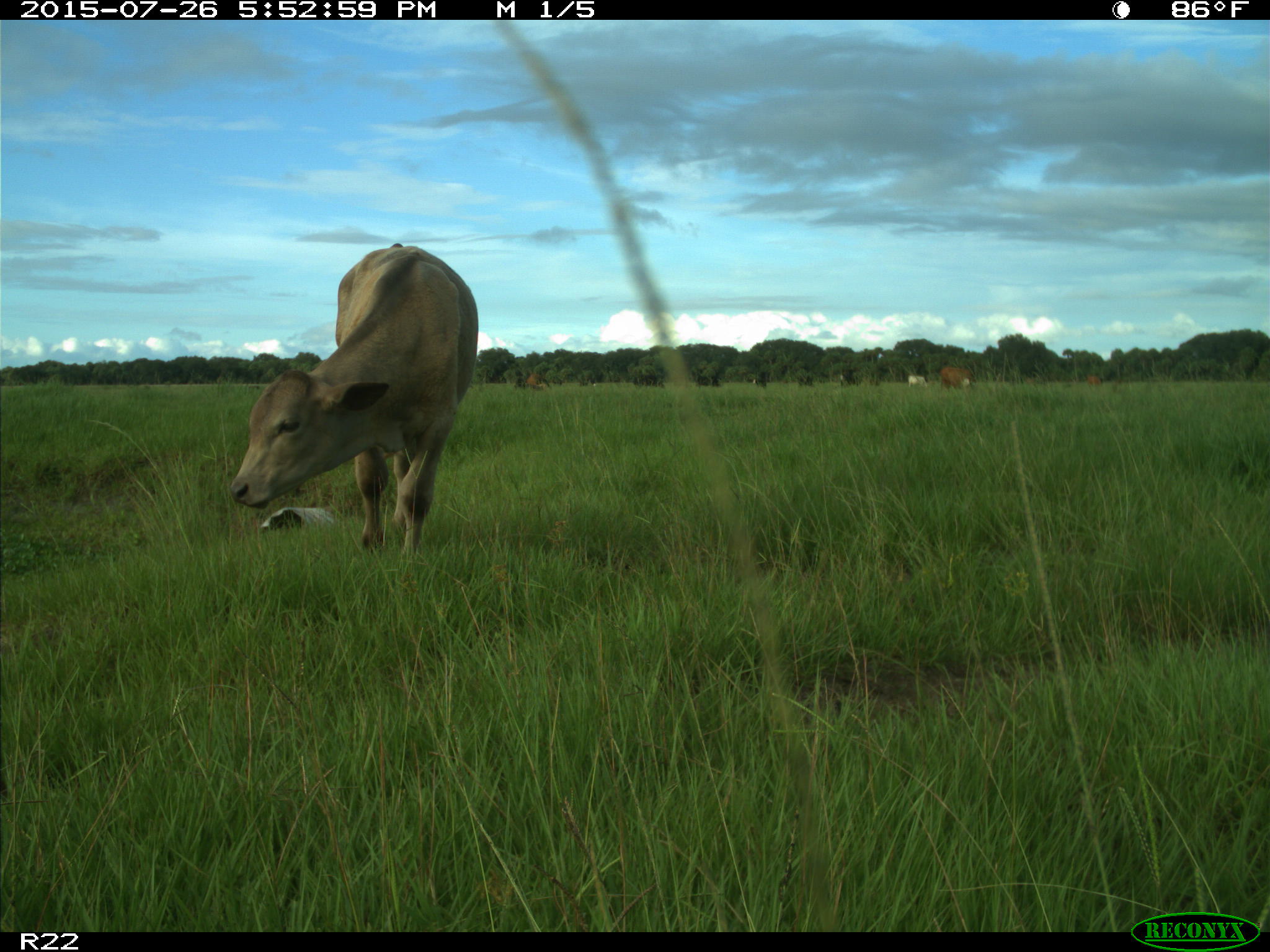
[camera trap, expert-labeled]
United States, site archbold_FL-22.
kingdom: Animalia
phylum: Chordata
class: Mammalia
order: Artiodactyla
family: Bovidae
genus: Bos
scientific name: Bos taurus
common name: domestic cow